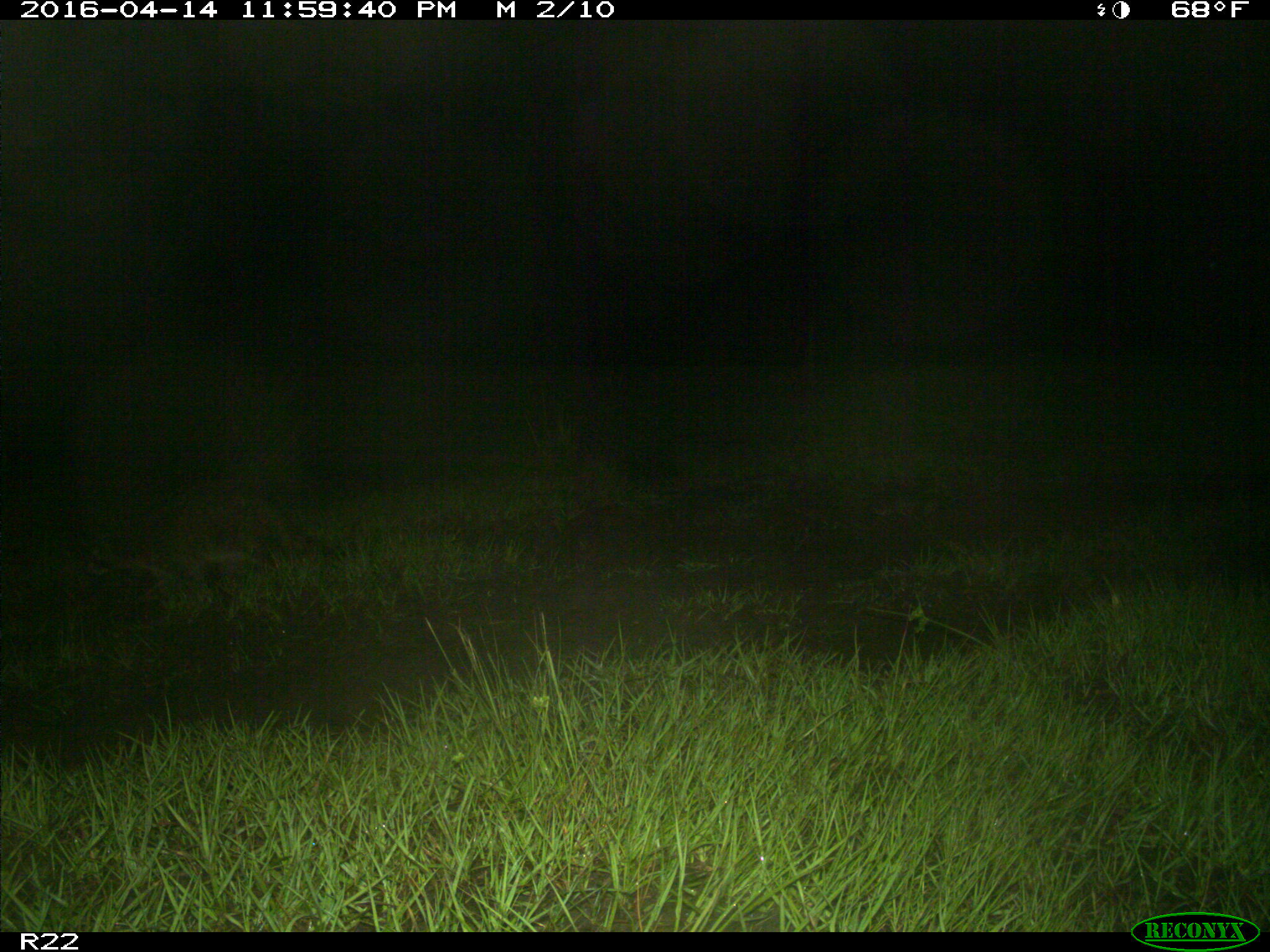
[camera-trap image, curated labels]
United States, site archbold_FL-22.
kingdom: Animalia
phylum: Chordata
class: Mammalia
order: Carnivora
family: Procyonidae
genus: Procyon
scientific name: Procyon lotor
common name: common raccoon